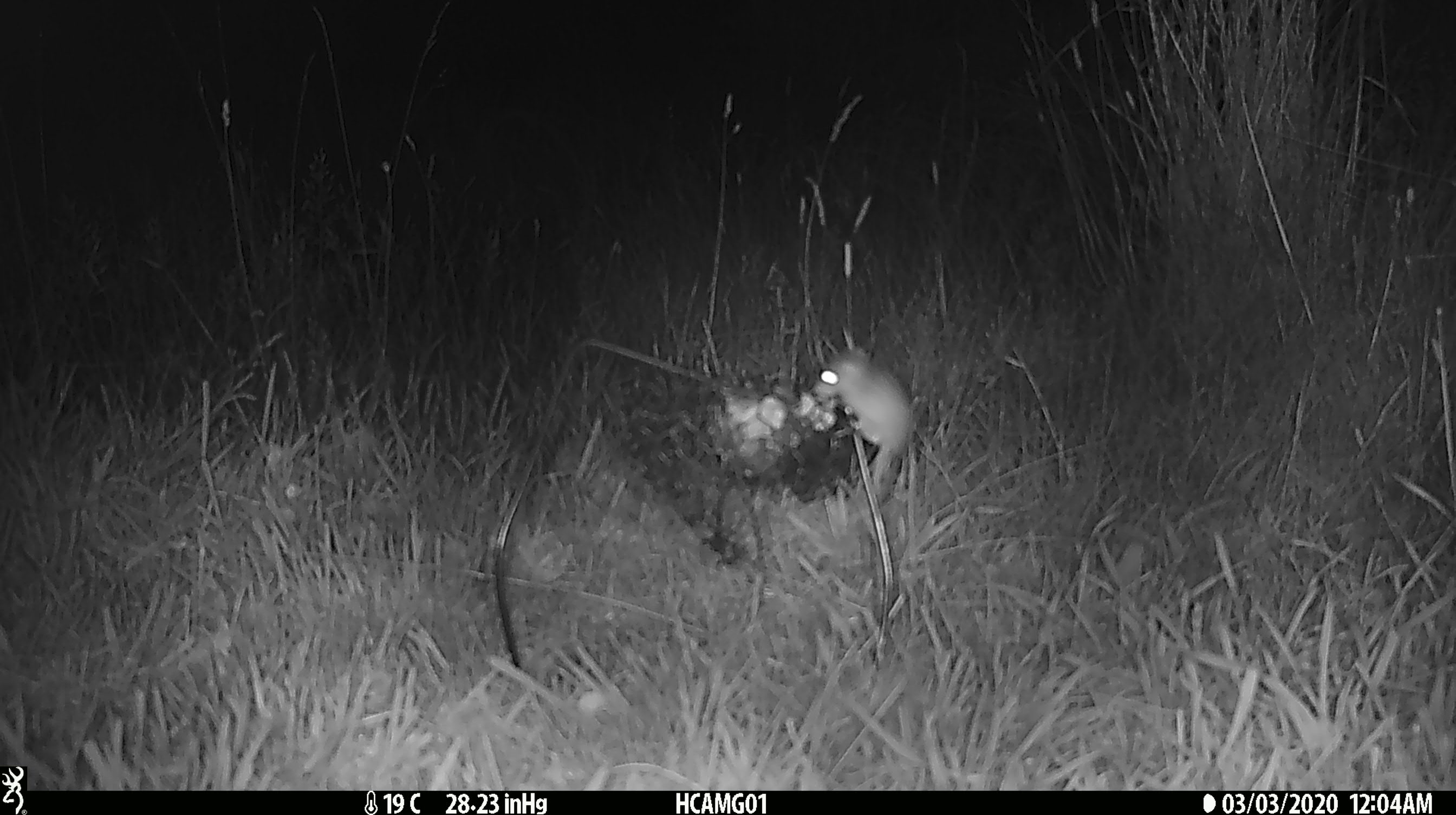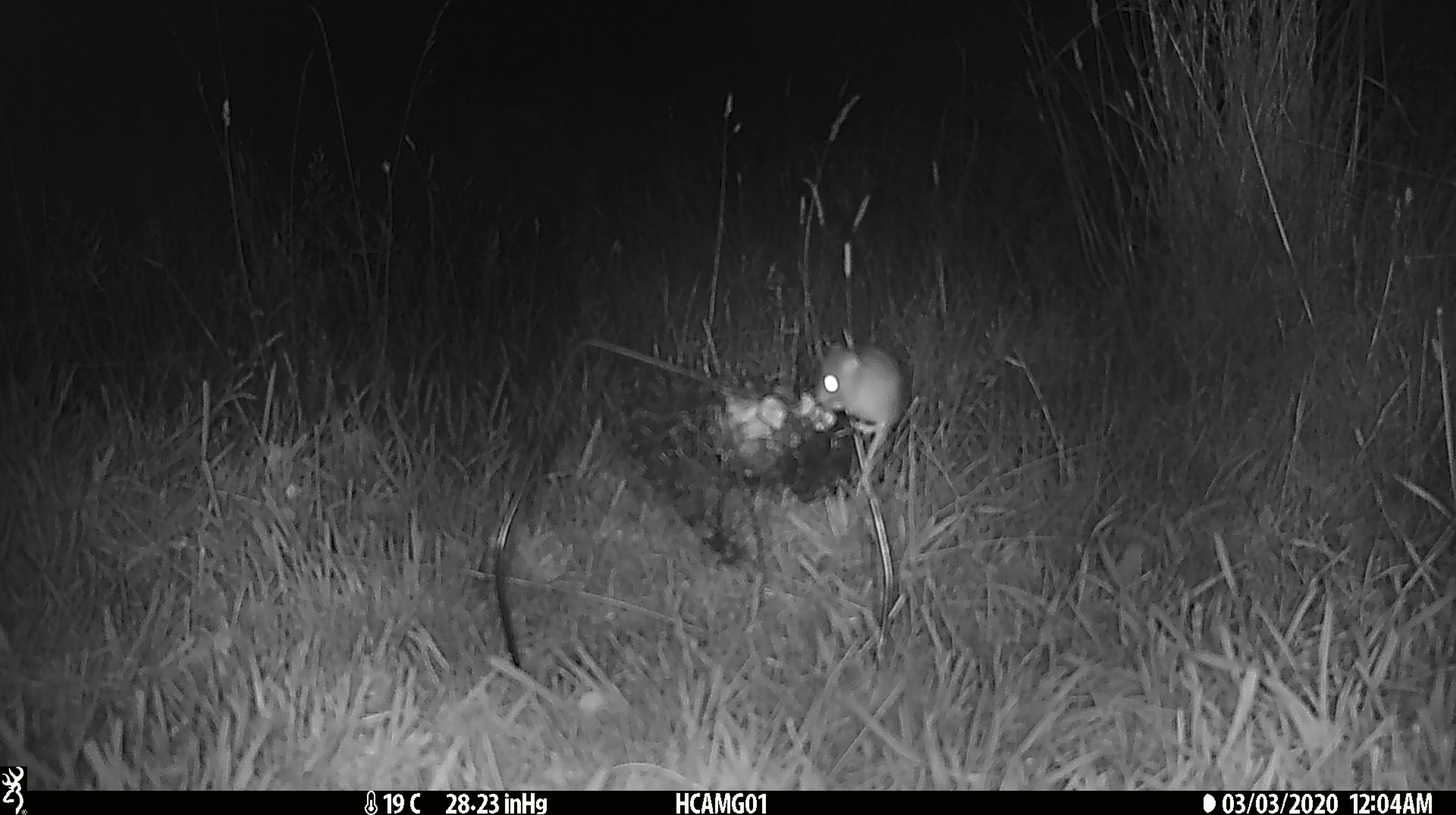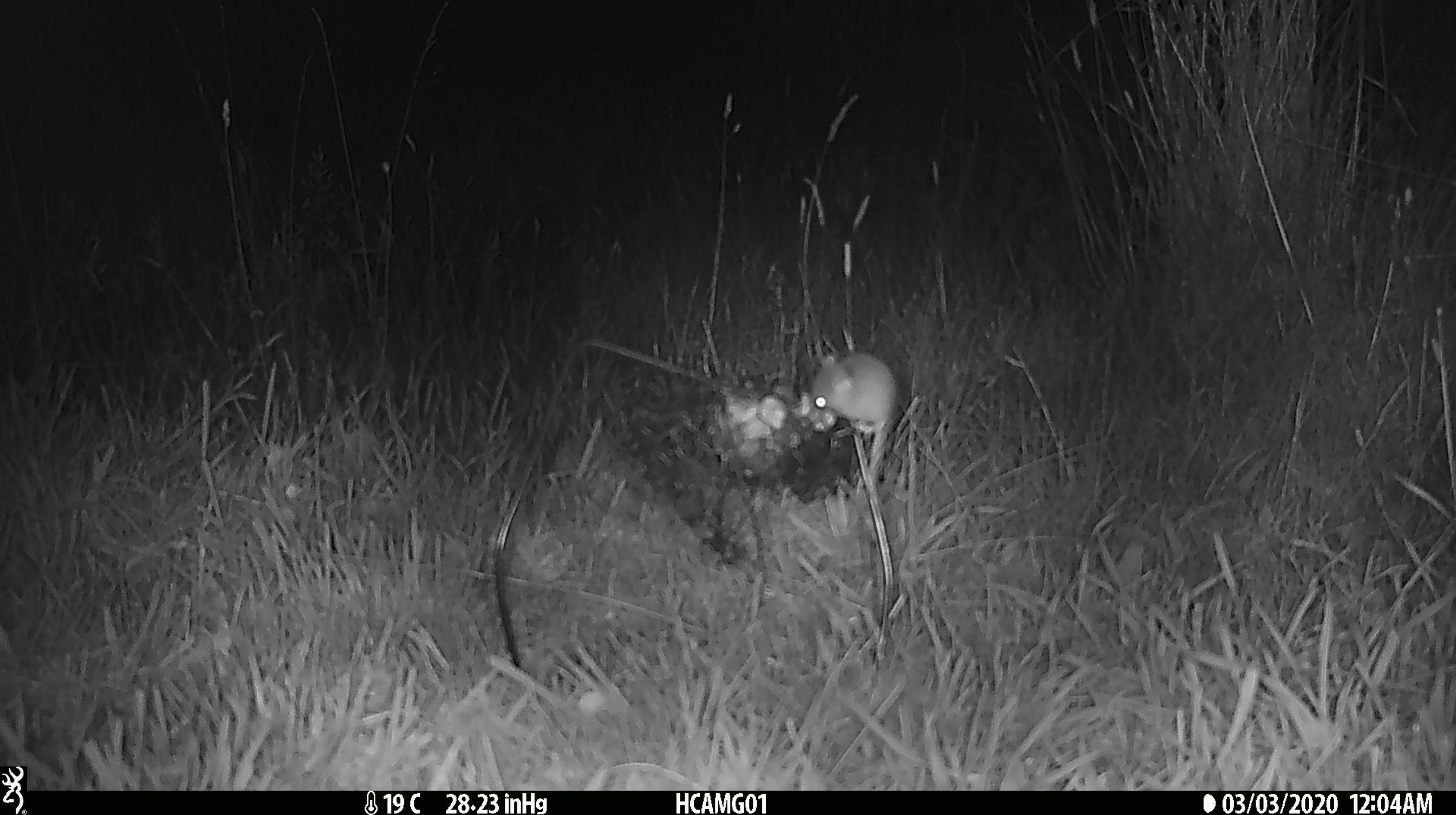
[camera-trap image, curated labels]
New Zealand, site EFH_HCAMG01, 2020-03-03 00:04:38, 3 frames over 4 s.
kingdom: Animalia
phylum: Chordata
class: Mammalia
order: Rodentia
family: Muridae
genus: Mus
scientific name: Mus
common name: mouse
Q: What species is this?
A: Mouse (Mus).